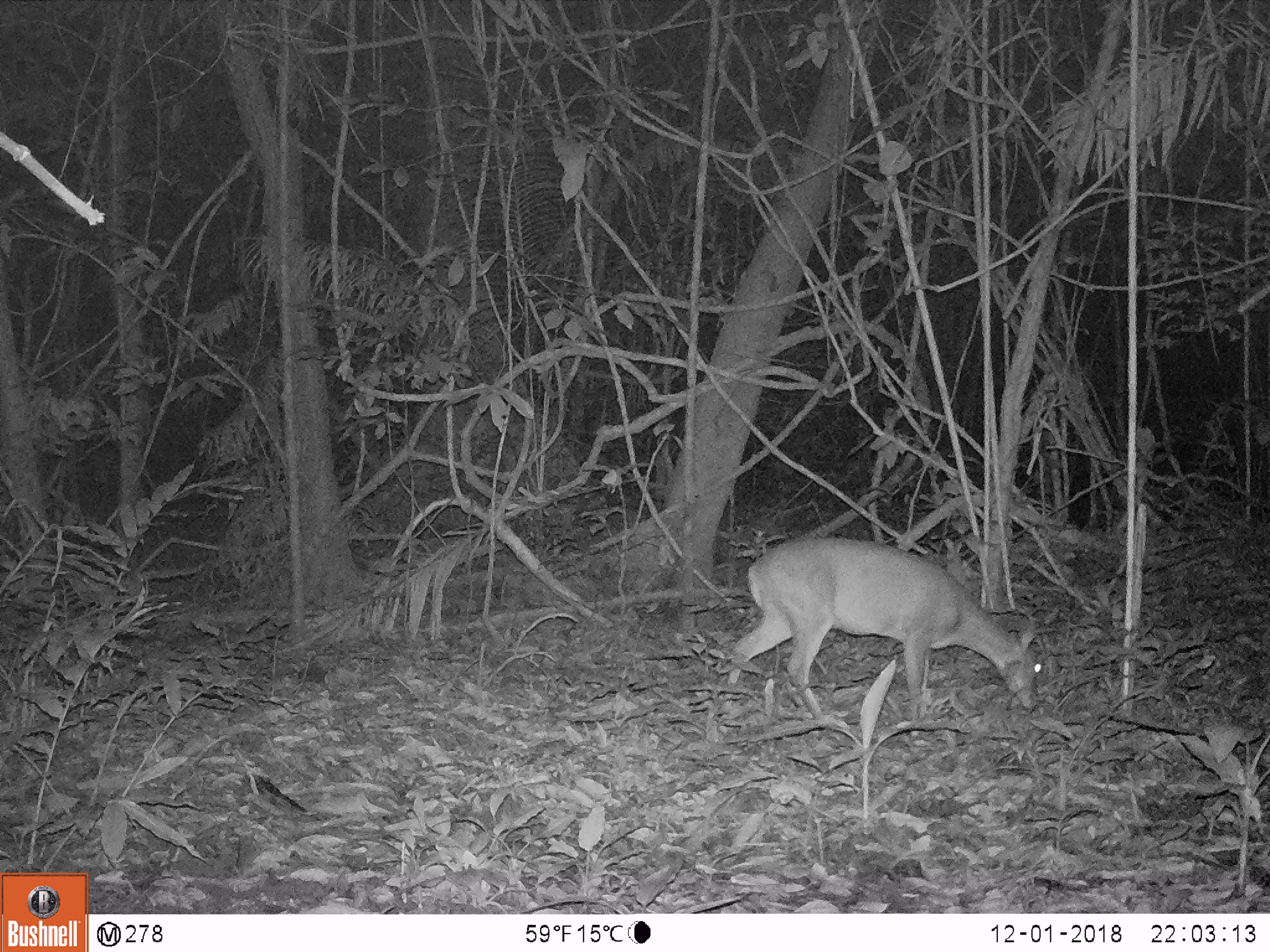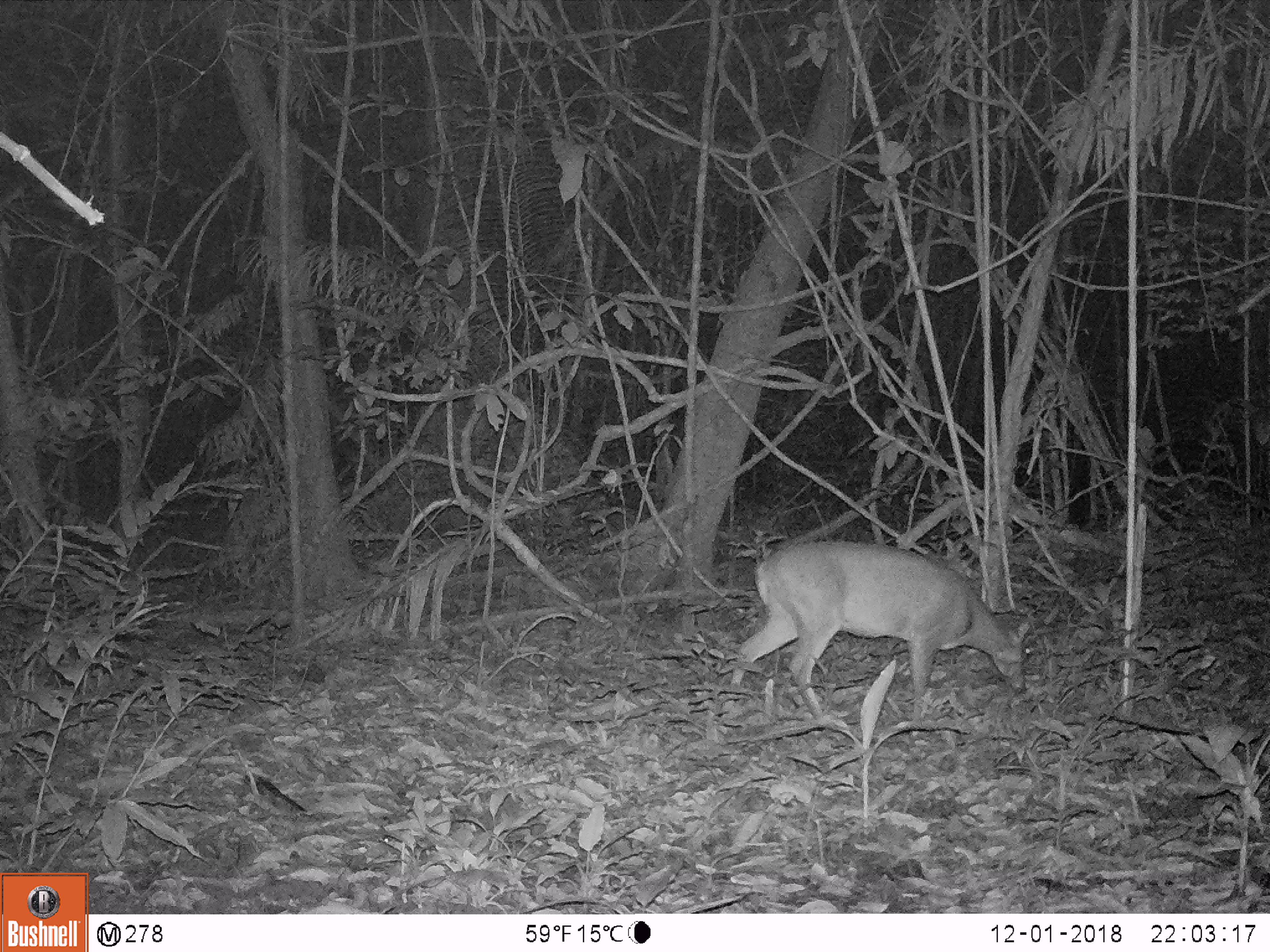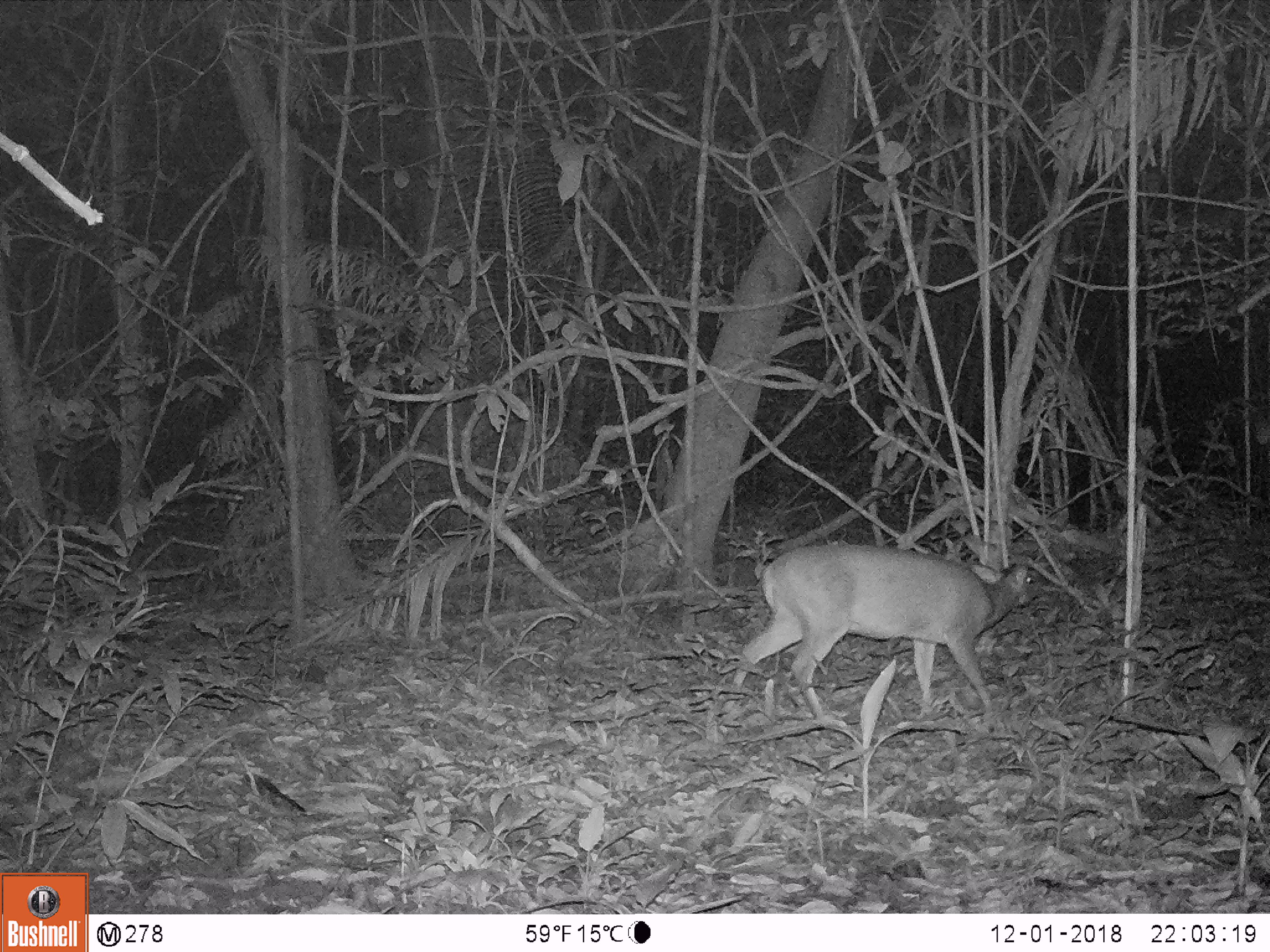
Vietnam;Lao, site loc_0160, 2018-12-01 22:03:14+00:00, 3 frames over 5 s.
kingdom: Animalia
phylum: Chordata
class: Mammalia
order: Artiodactyla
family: Cervidae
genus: Muntiacus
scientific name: Muntiacus vuquangensis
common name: large-antlered muntjac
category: large antlered muntjac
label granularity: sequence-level